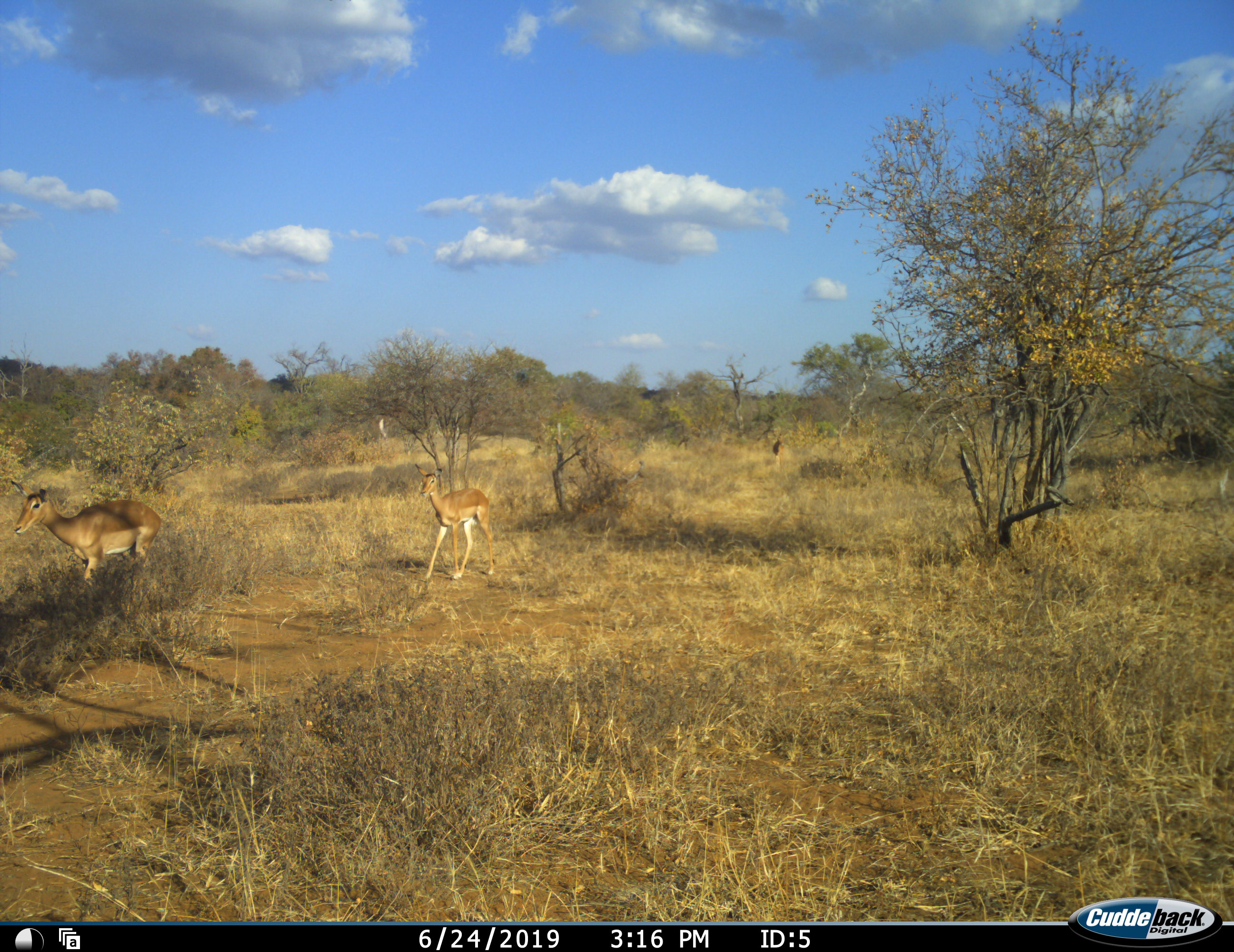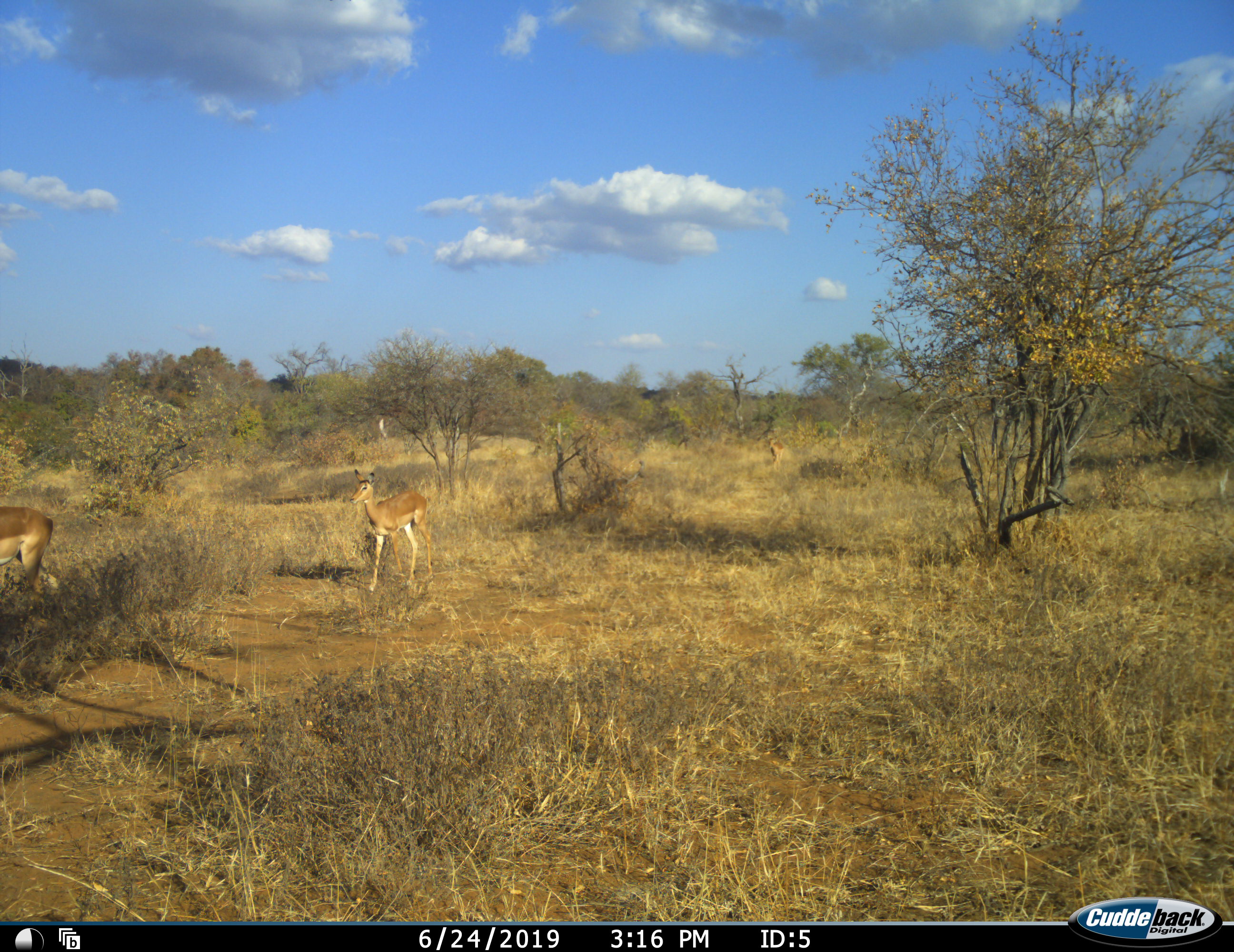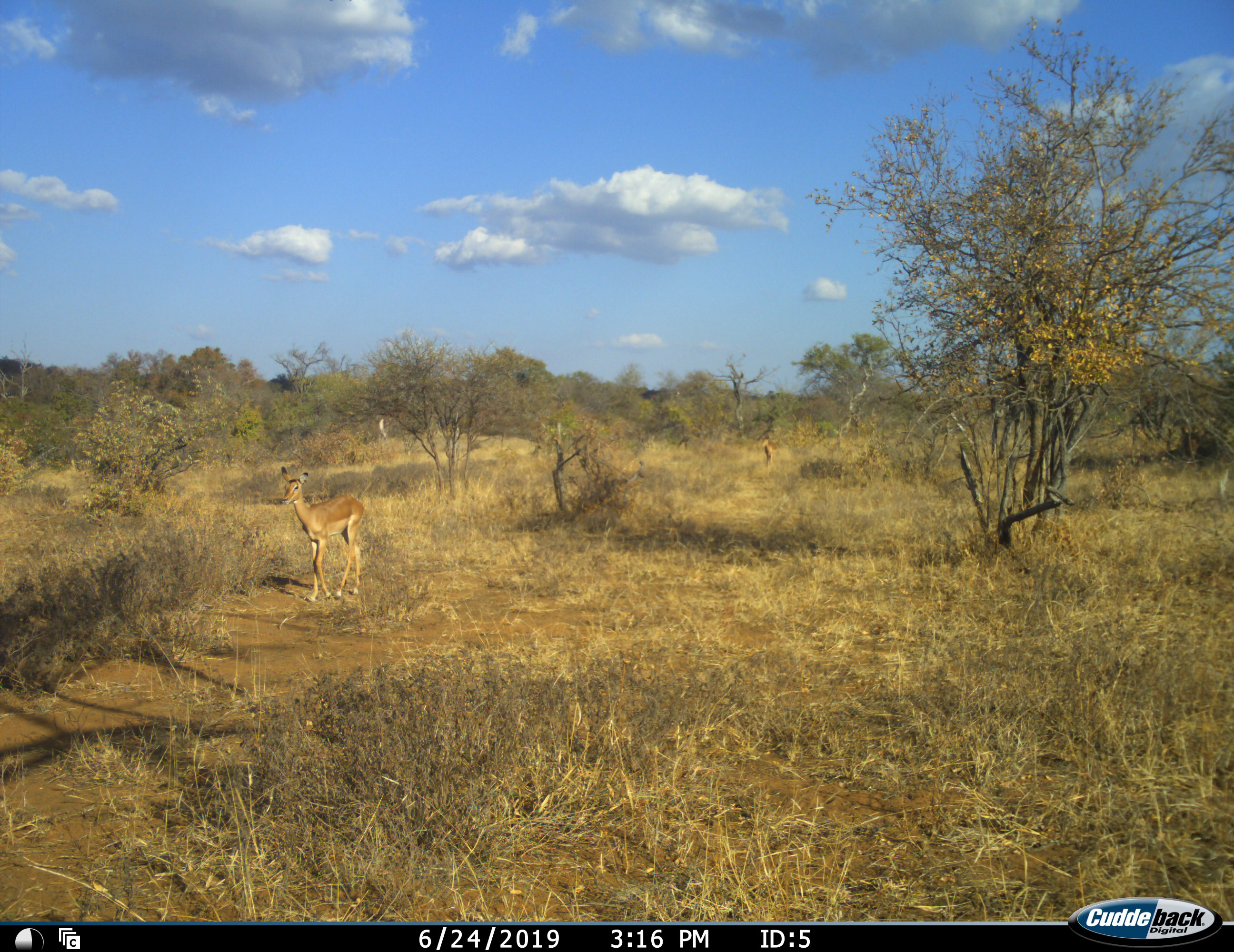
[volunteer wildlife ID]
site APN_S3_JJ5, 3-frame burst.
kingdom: Animalia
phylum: Chordata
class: Mammalia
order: Artiodactyla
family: Bovidae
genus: Aepyceros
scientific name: Aepyceros melampus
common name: impala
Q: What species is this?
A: Impala (Aepyceros melampus).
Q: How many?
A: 3.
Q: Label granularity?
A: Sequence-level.